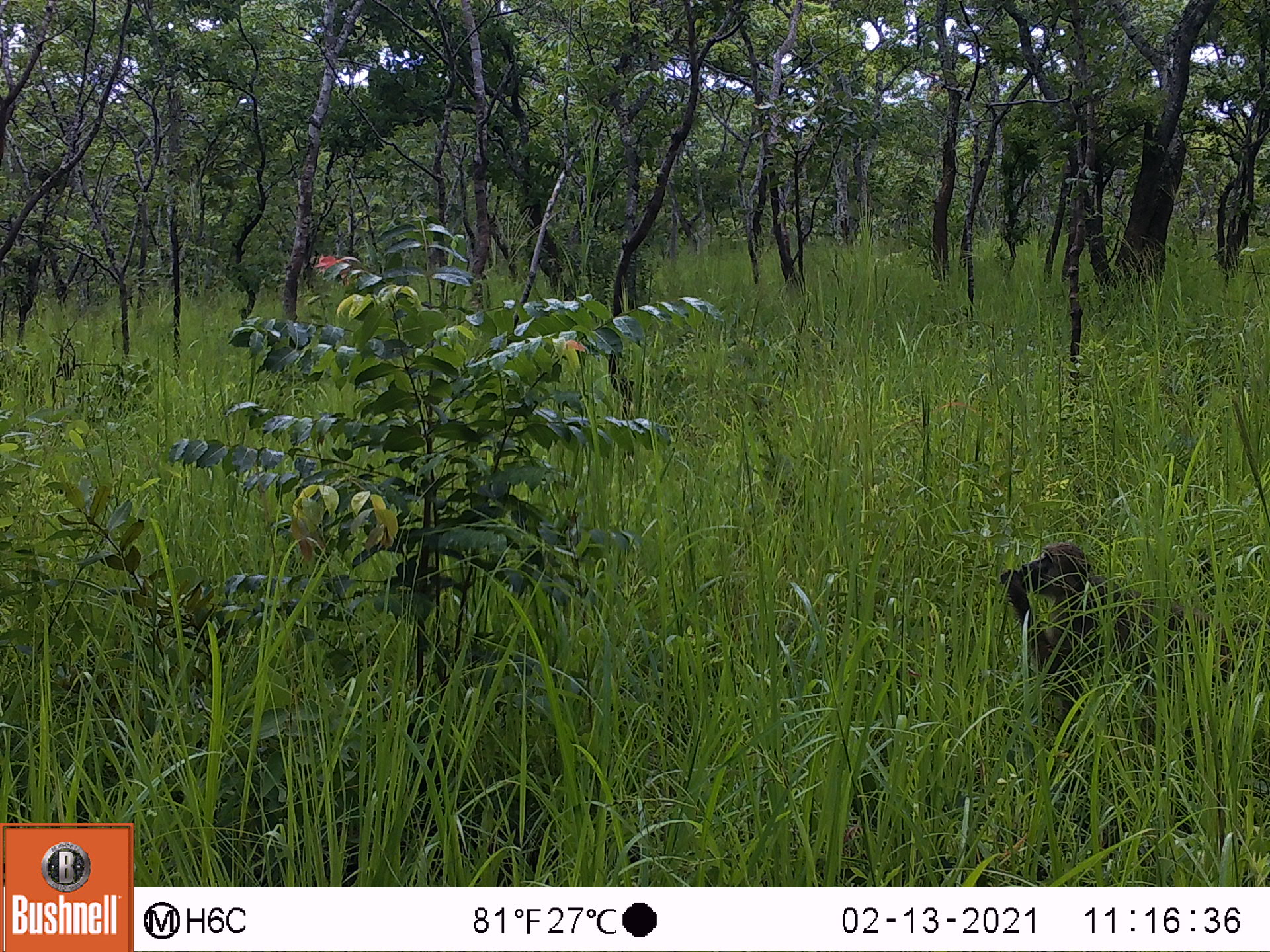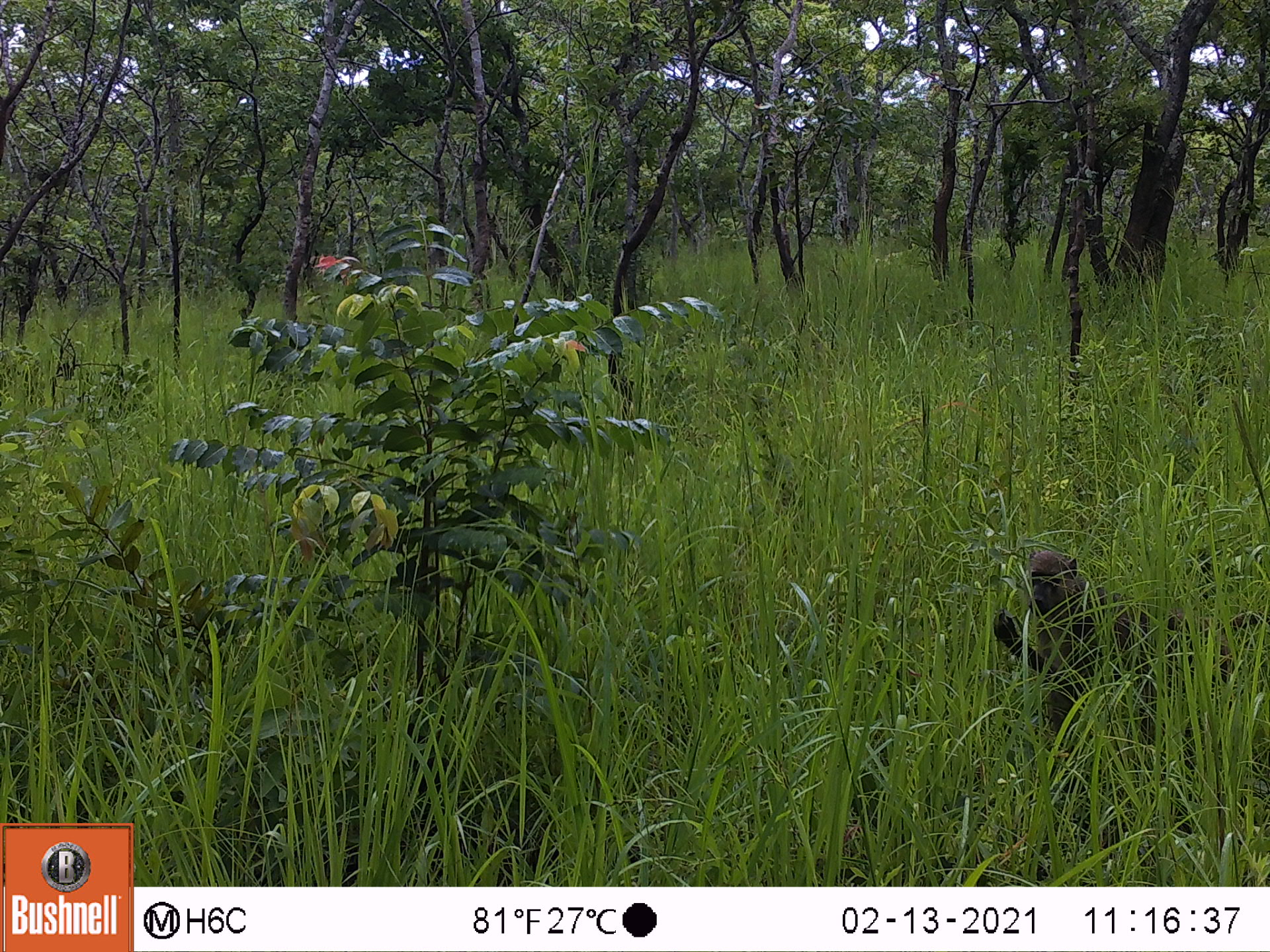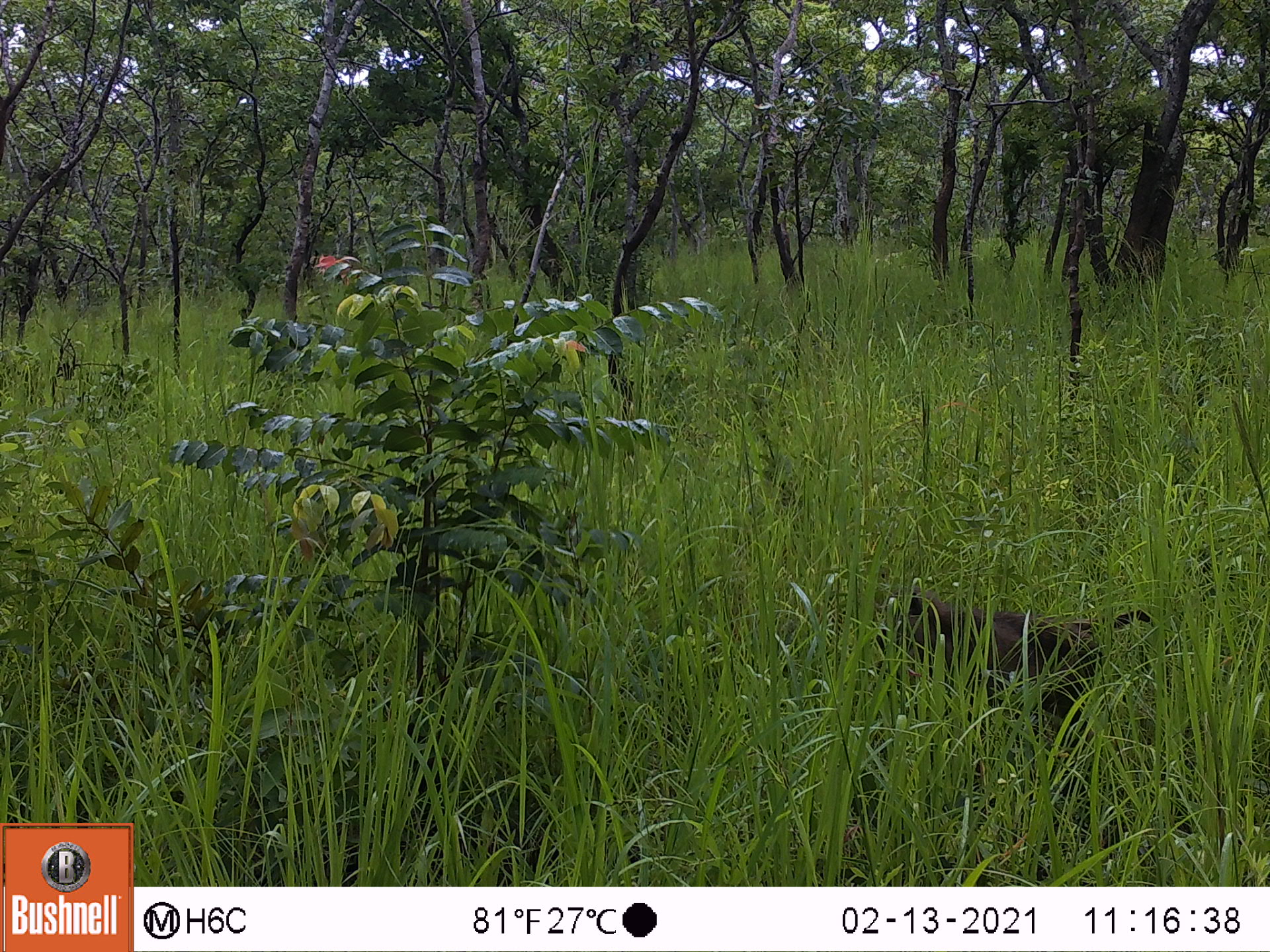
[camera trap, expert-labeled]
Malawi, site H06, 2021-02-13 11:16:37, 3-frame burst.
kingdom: Animalia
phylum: Chordata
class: Mammalia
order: Primates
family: Cercopithecidae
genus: Papio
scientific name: Papio cynocephalus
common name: yellow baboon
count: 1